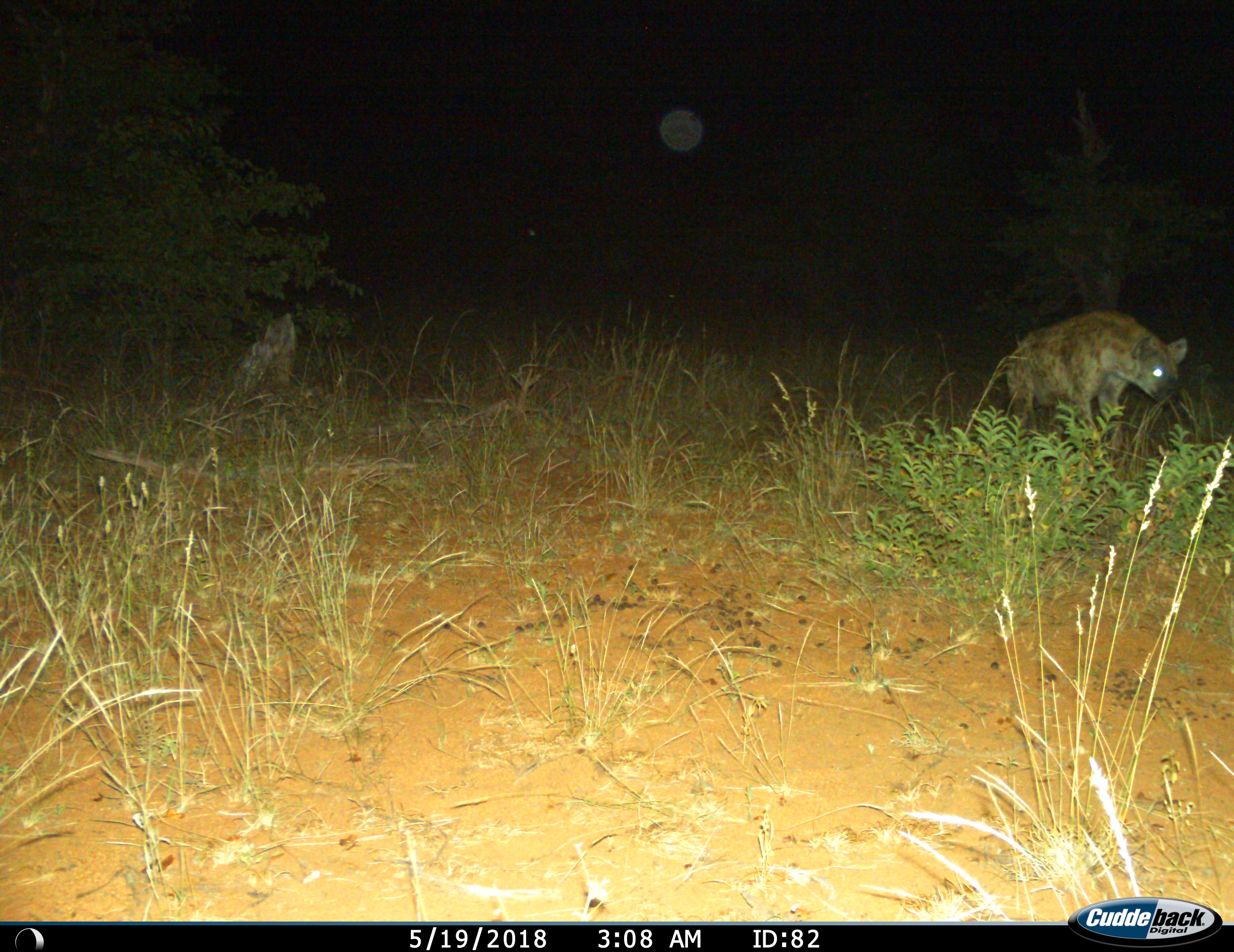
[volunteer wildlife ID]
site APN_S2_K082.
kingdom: Animalia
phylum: Chordata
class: Mammalia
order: Carnivora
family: Hyaenidae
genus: Crocuta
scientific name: Crocuta crocuta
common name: spotted hyena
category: hyenaspotted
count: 1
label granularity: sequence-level